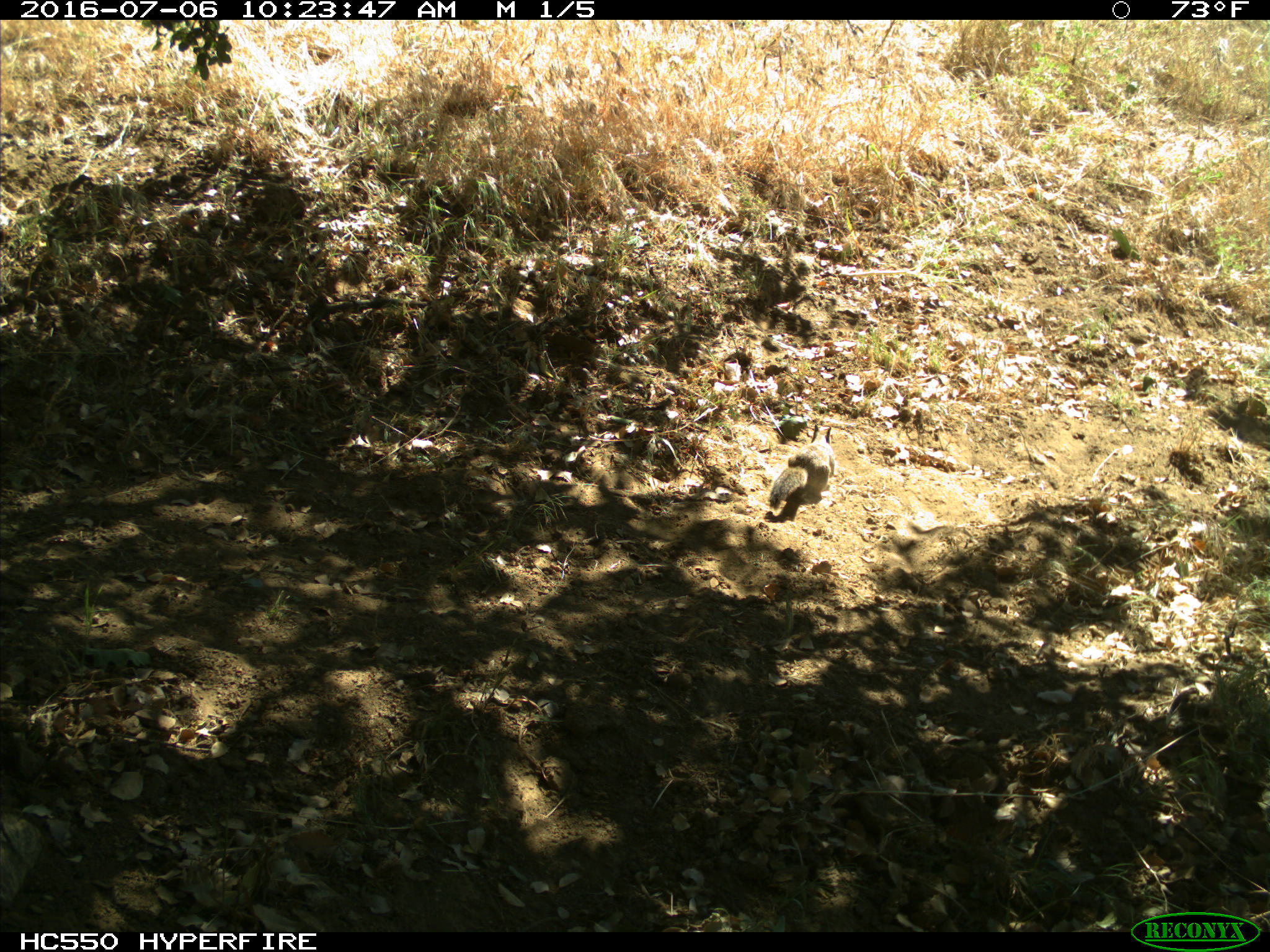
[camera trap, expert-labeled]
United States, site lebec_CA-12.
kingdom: Animalia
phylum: Chordata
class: Mammalia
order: Rodentia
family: Sciuridae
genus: Otospermophilus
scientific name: Otospermophilus beecheyi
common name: california ground squirrel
Otospermophilus beecheyi (california ground squirrel).